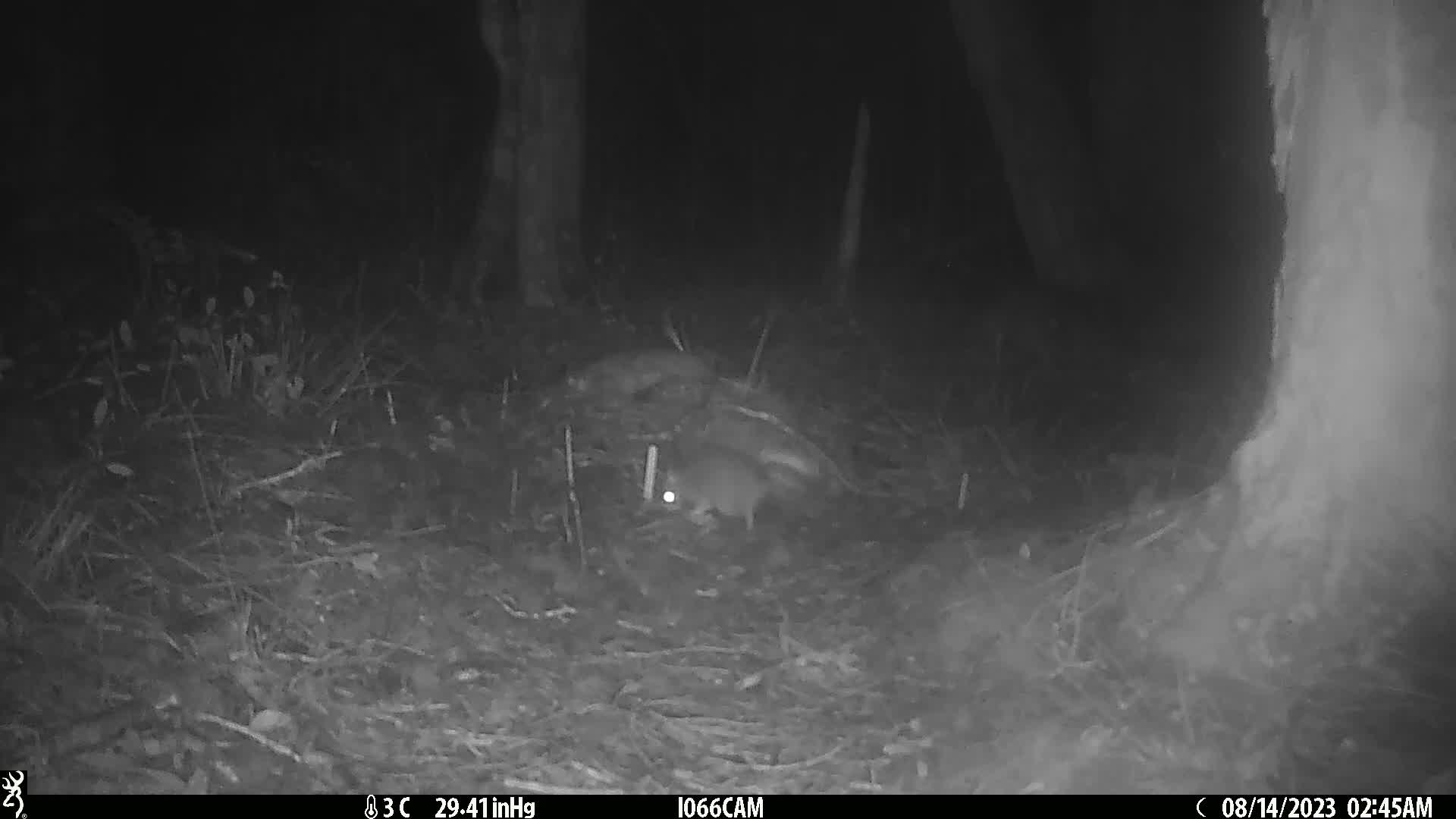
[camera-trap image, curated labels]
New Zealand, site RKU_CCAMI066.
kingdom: Animalia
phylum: Chordata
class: Mammalia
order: Rodentia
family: Muridae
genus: Rattus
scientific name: Rattus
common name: rat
Rat (Rattus).